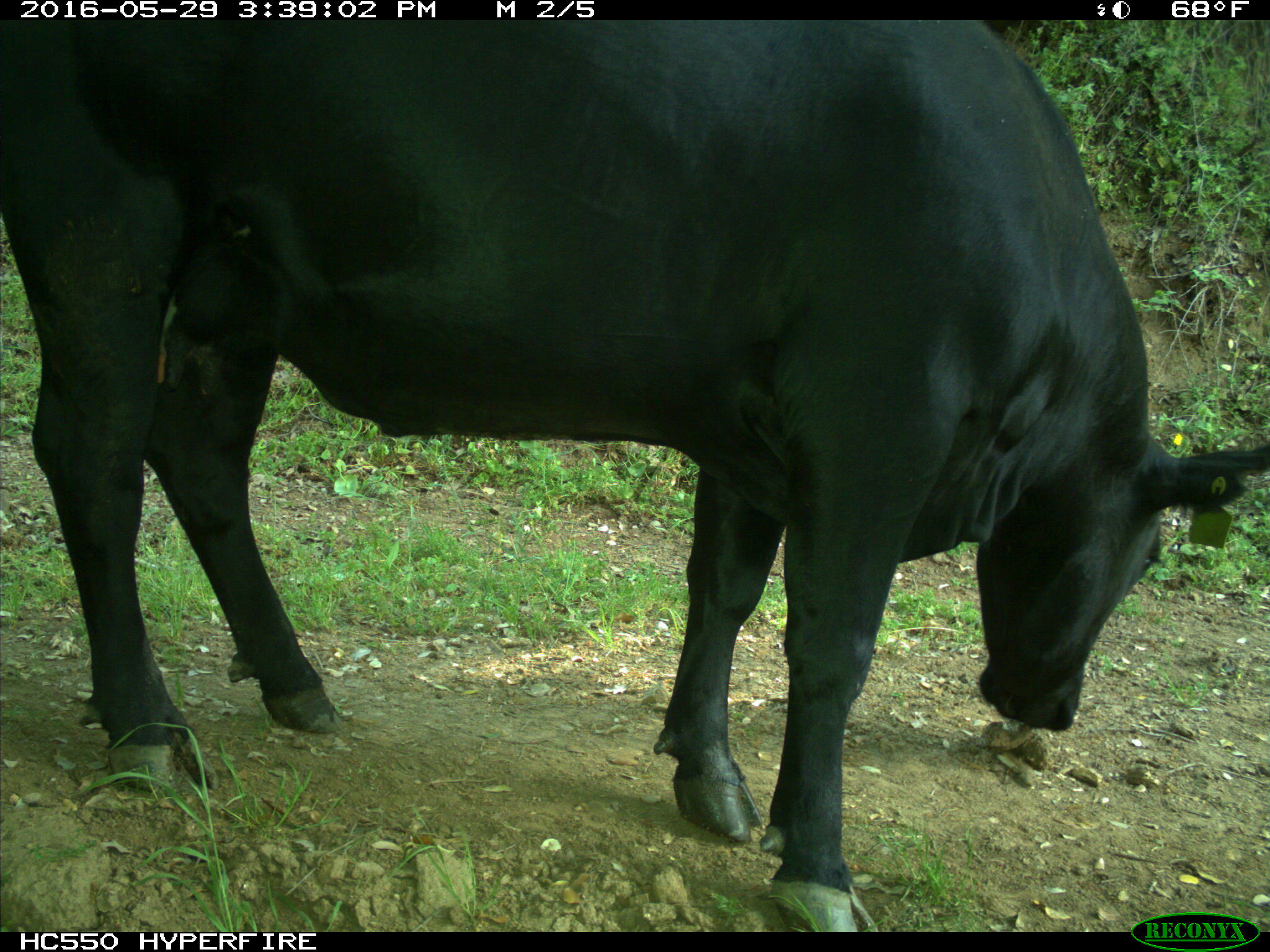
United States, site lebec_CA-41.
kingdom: Animalia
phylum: Chordata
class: Mammalia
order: Artiodactyla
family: Bovidae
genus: Bos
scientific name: Bos taurus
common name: domestic cow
Bos taurus (domestic cow).